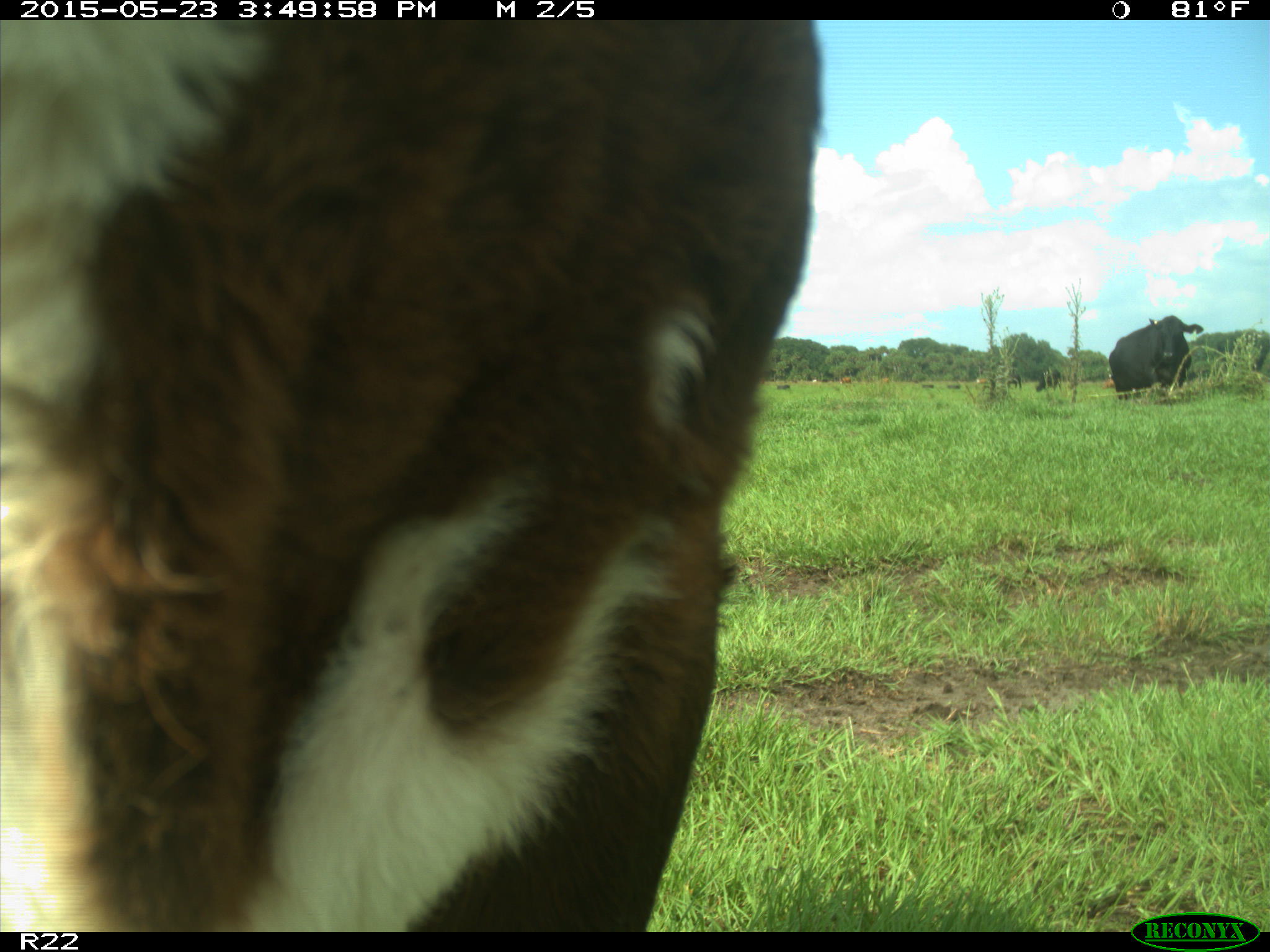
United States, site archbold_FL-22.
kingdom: Animalia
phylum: Chordata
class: Mammalia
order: Artiodactyla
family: Bovidae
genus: Bos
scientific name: Bos taurus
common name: domestic cow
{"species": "Bos taurus (domestic cow)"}